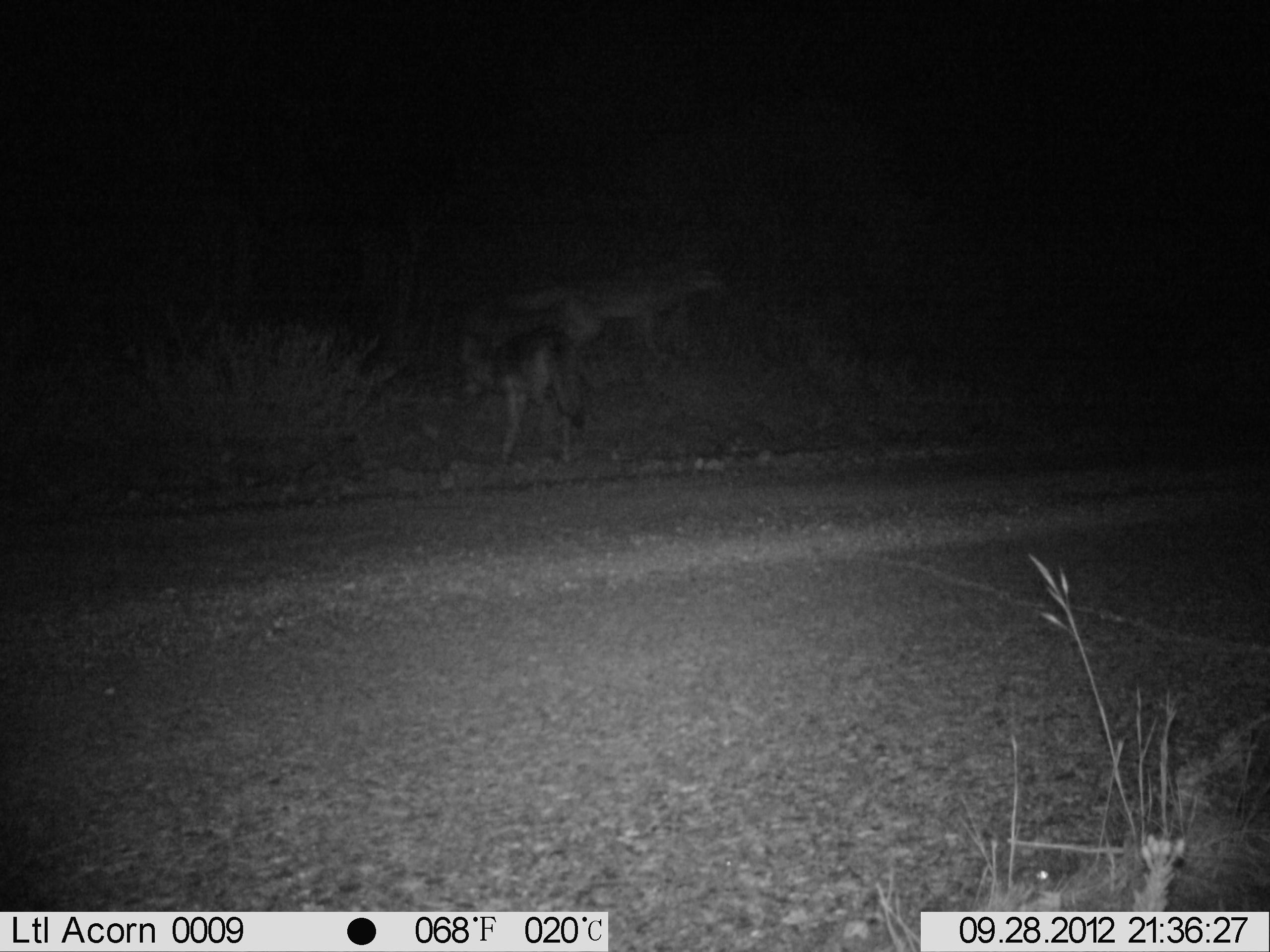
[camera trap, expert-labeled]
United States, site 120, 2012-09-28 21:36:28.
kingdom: Animalia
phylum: Chordata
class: Mammalia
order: Carnivora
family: Canidae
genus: Canis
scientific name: Canis latrans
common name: coyote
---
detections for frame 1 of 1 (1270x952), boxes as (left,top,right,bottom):
coyote: (458,328,607,473)